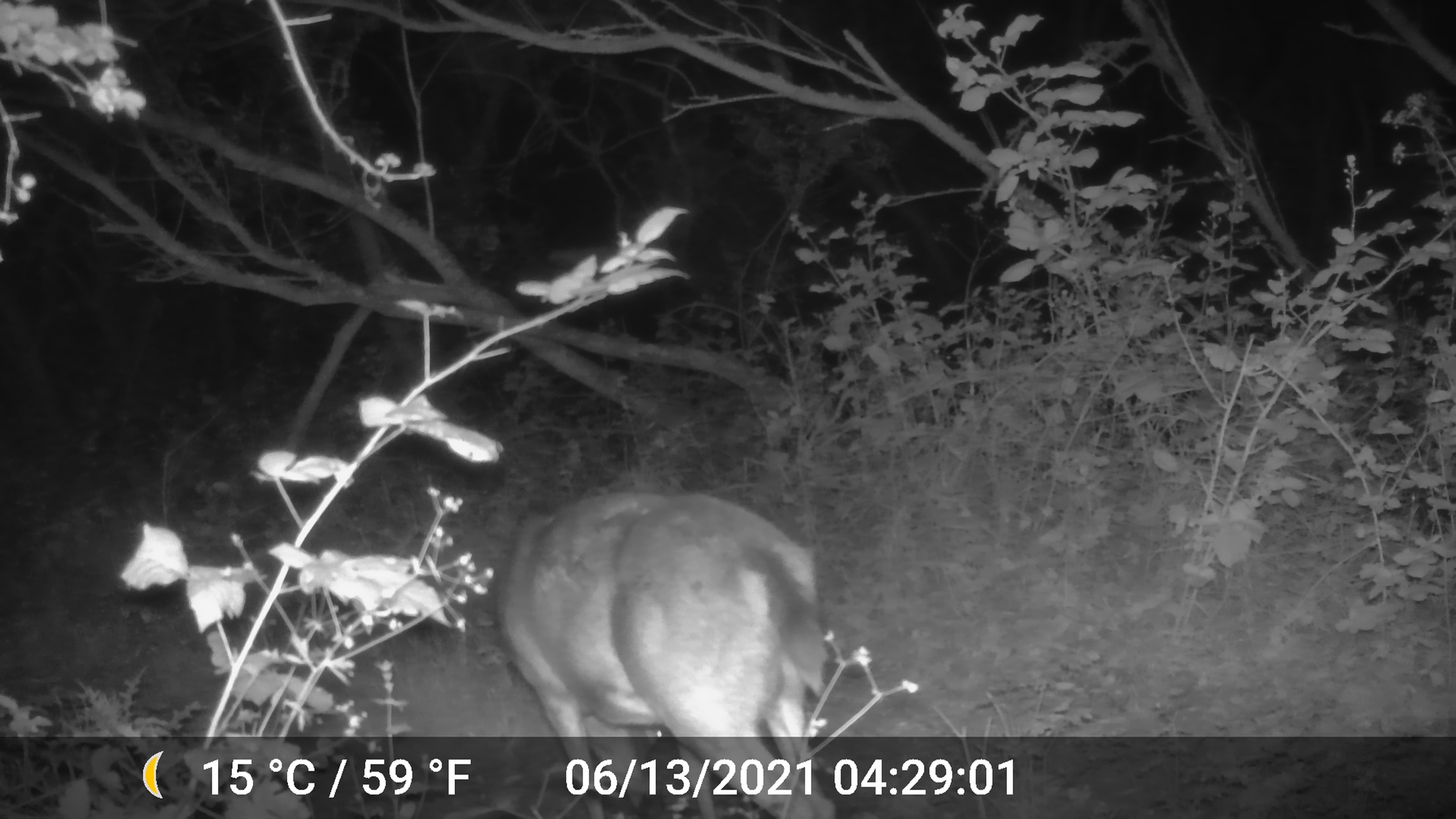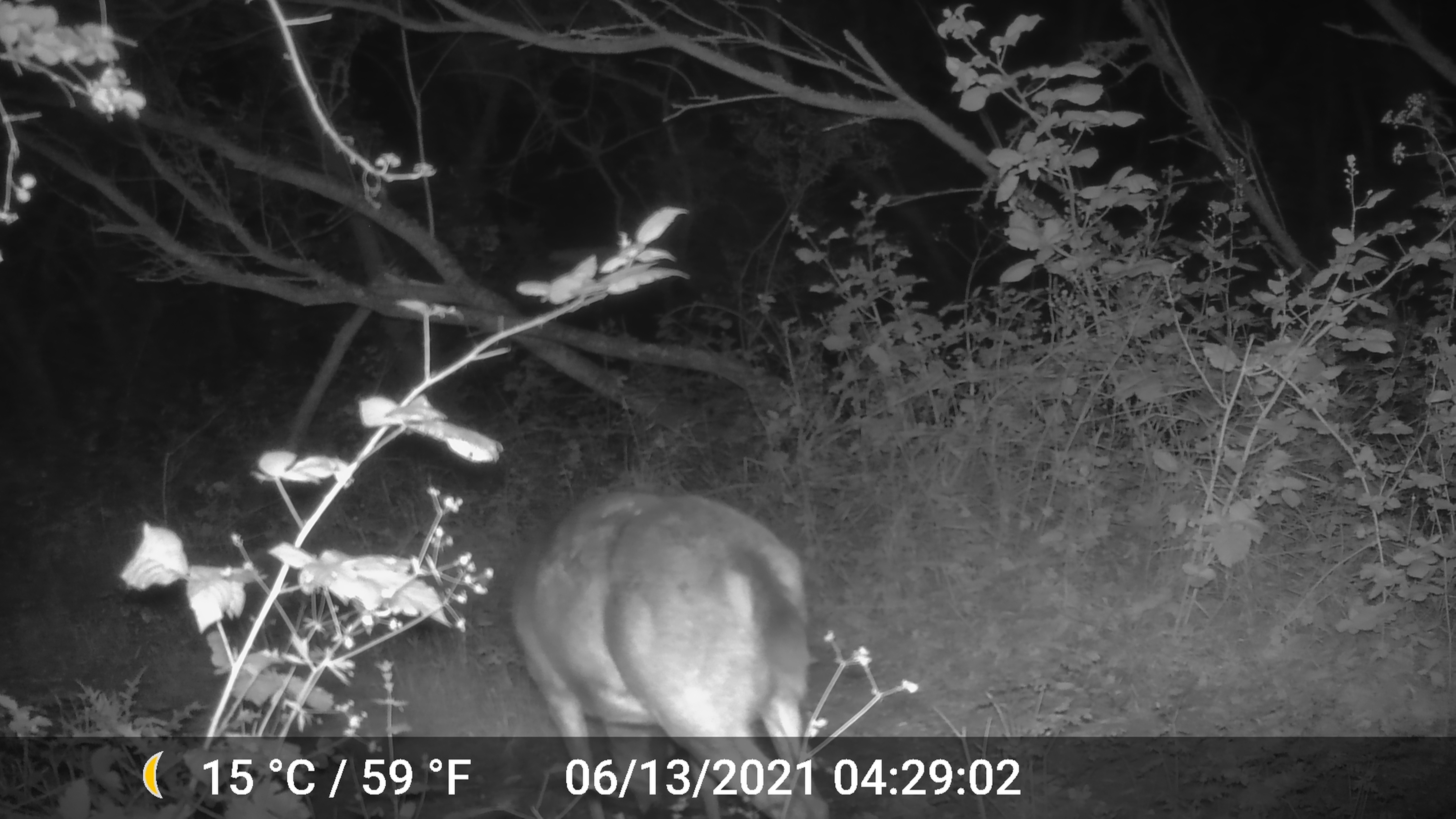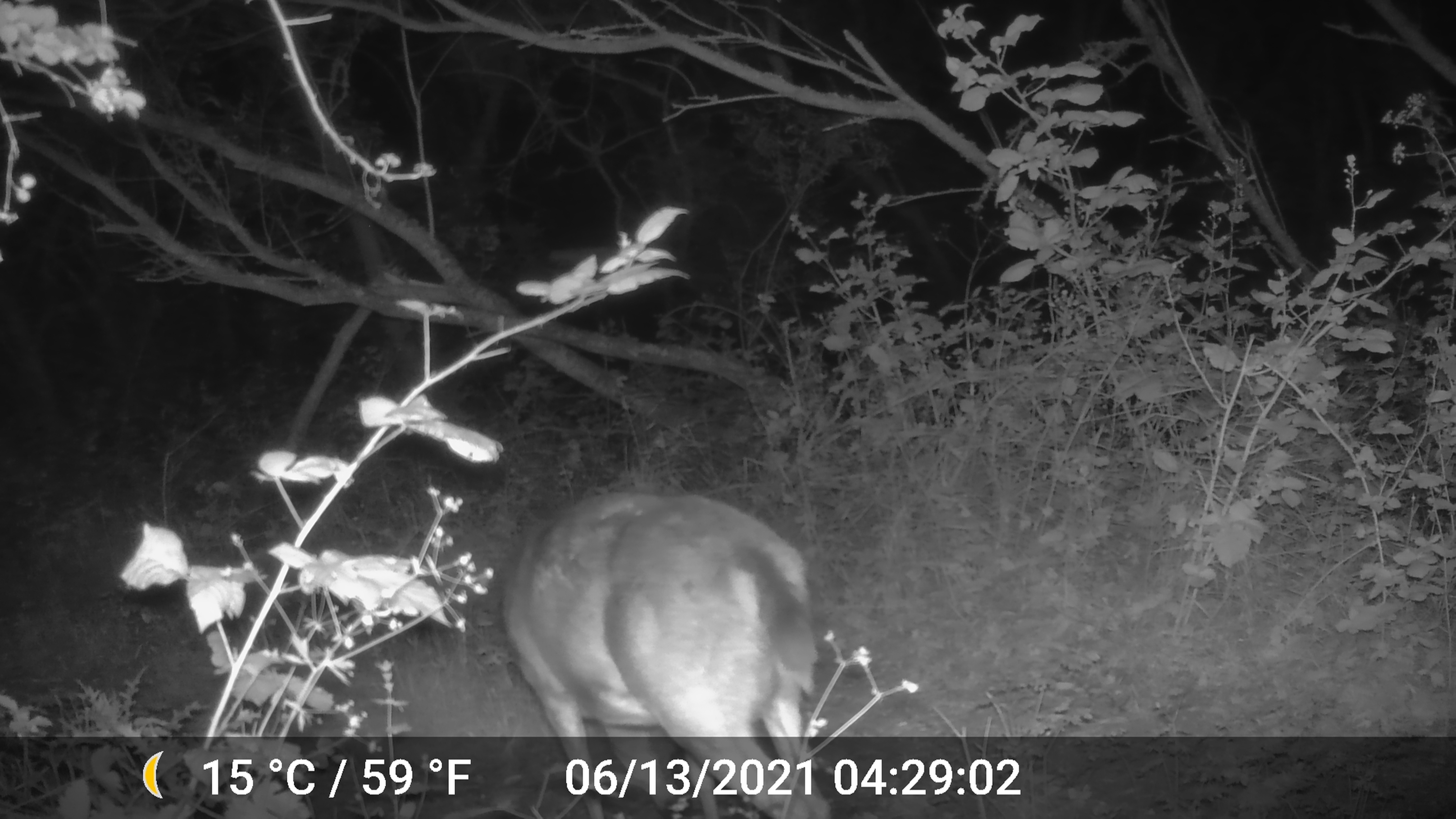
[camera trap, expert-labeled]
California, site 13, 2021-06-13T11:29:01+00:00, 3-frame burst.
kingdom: Animalia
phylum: Chordata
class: Mammalia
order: Artiodactyla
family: Cervidae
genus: Odocoileus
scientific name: Odocoileus hemionus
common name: mule deer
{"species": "mule deer (Odocoileus hemionus)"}